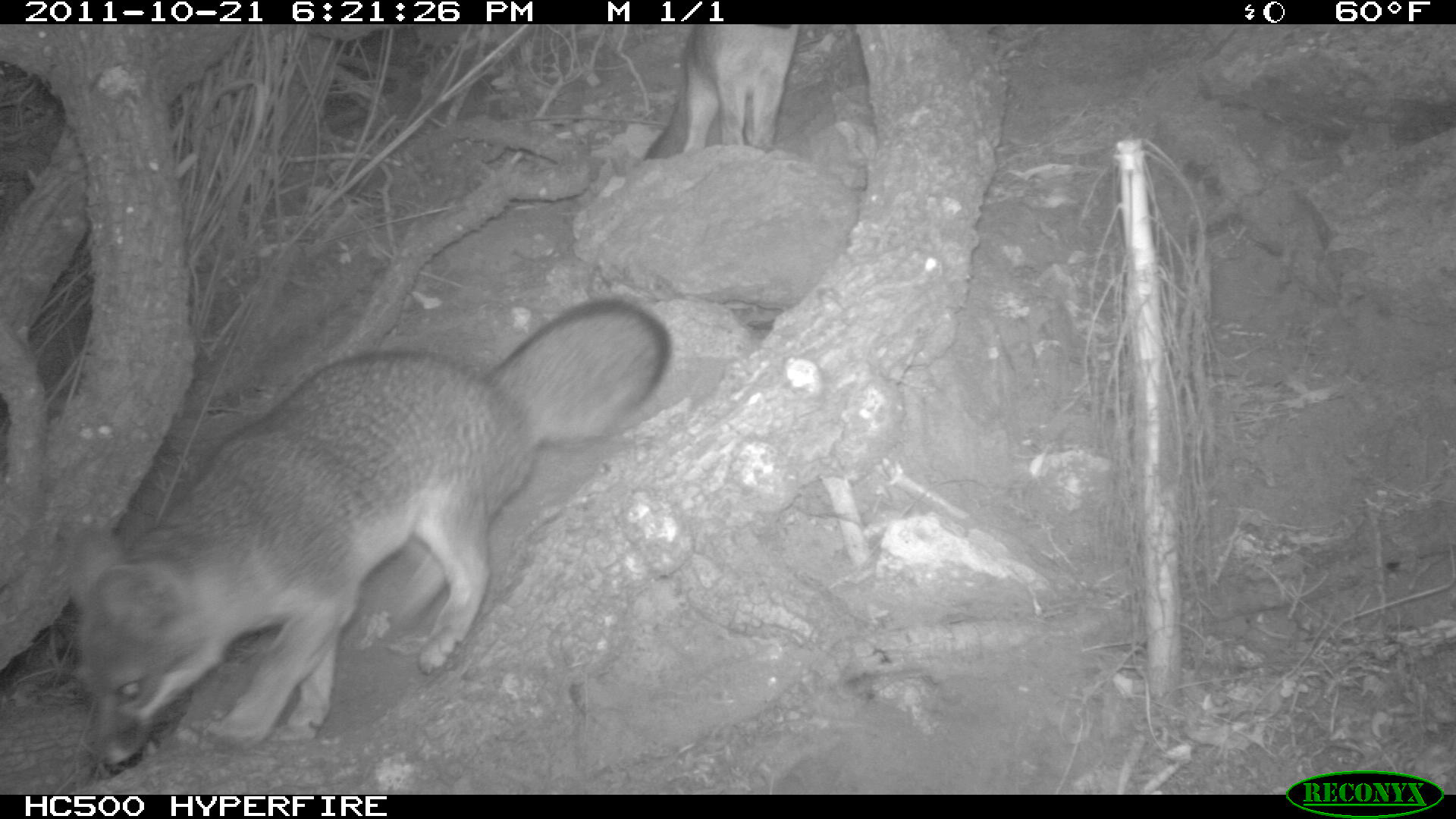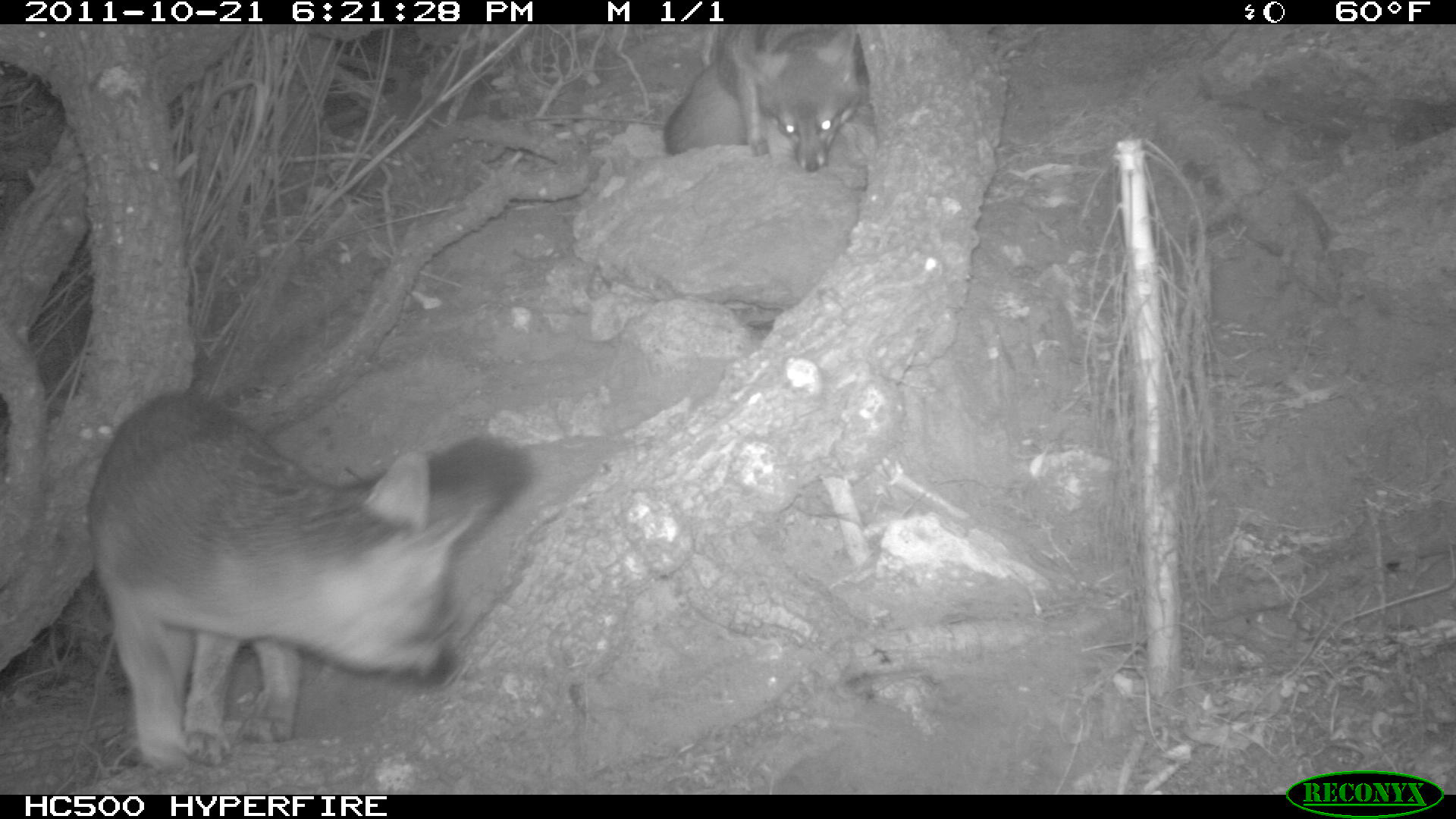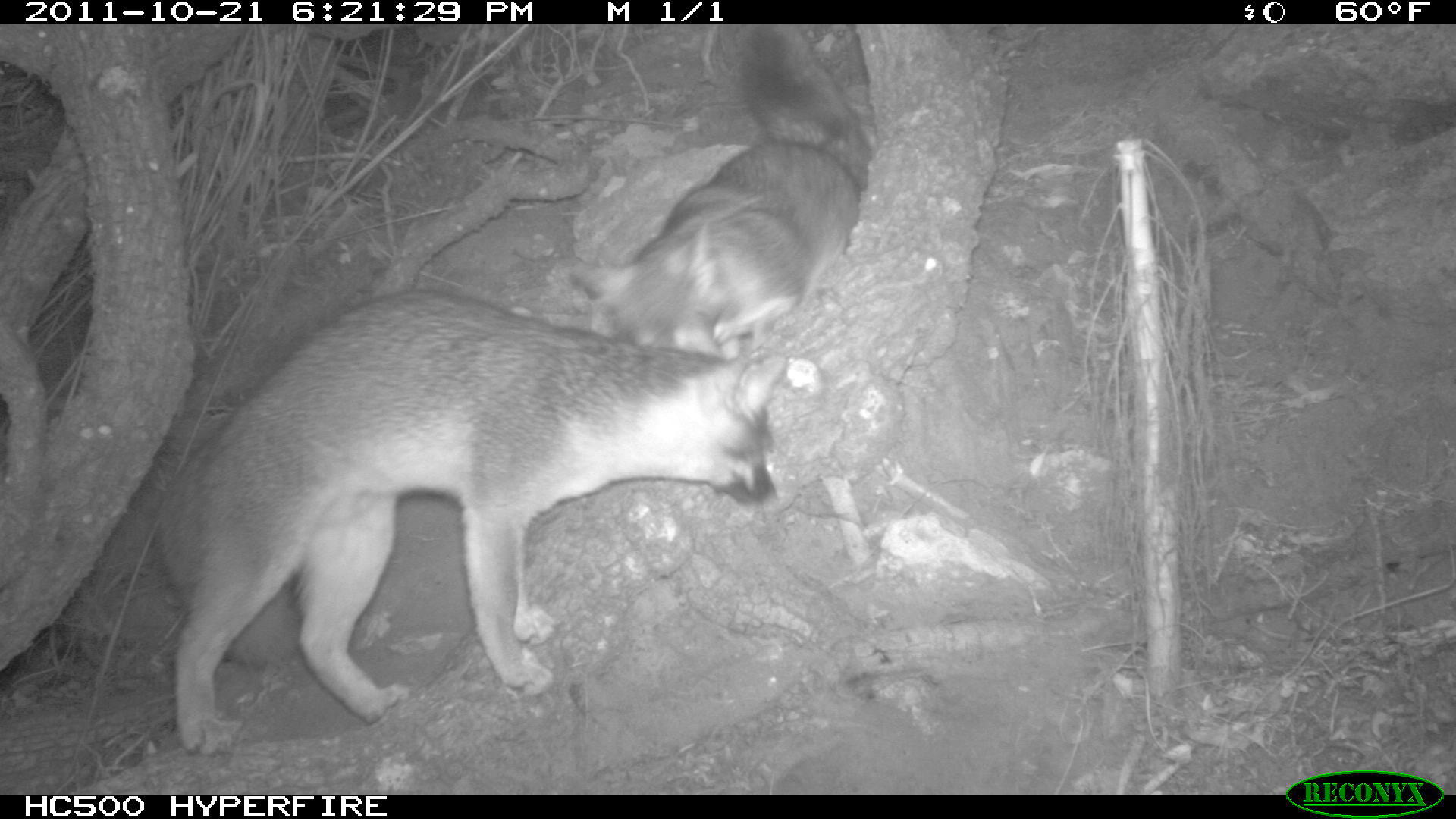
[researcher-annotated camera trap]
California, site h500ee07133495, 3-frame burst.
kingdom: Animalia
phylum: Chordata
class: Mammalia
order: Carnivora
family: Canidae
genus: Urocyon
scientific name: Urocyon littoralis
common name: island fox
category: fox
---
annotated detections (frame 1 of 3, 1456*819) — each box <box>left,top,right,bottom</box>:
fox: <box>60,293,674,776</box>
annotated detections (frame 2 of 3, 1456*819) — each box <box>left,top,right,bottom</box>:
fox: <box>85,388,534,772</box>; <box>661,23,858,172</box>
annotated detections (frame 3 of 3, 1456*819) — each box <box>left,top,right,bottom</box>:
fox: <box>155,290,790,755</box>; <box>571,20,874,359</box>